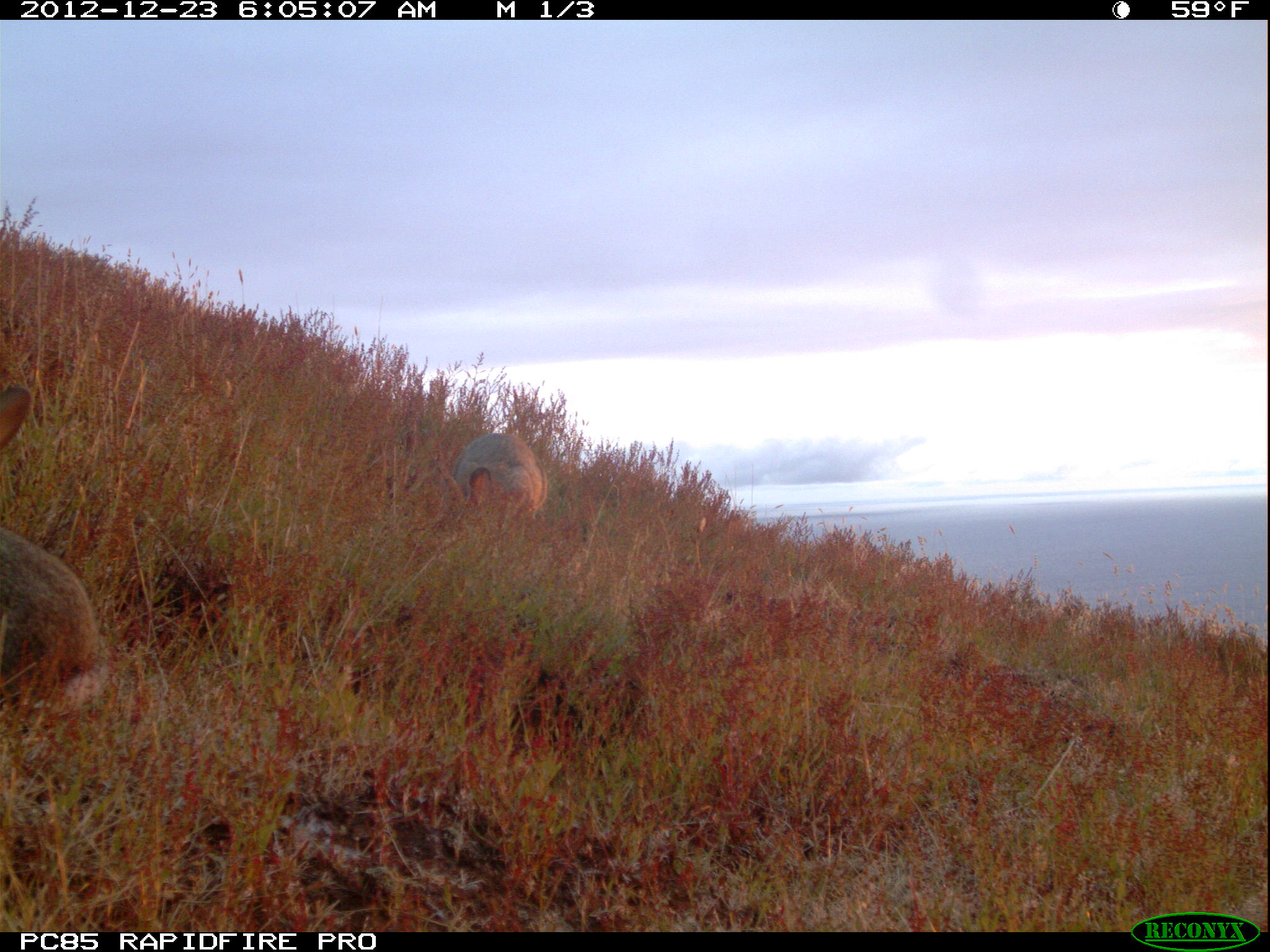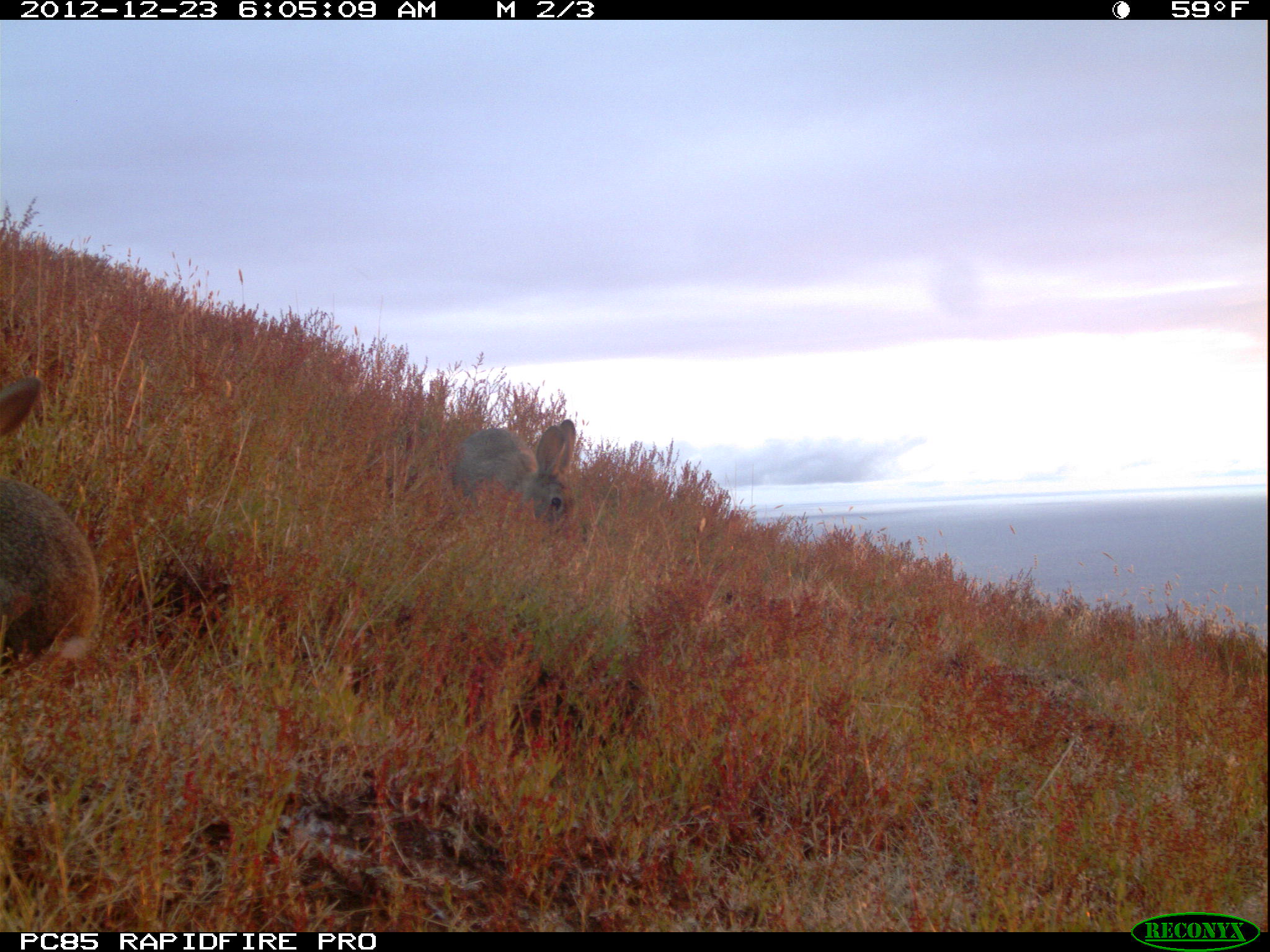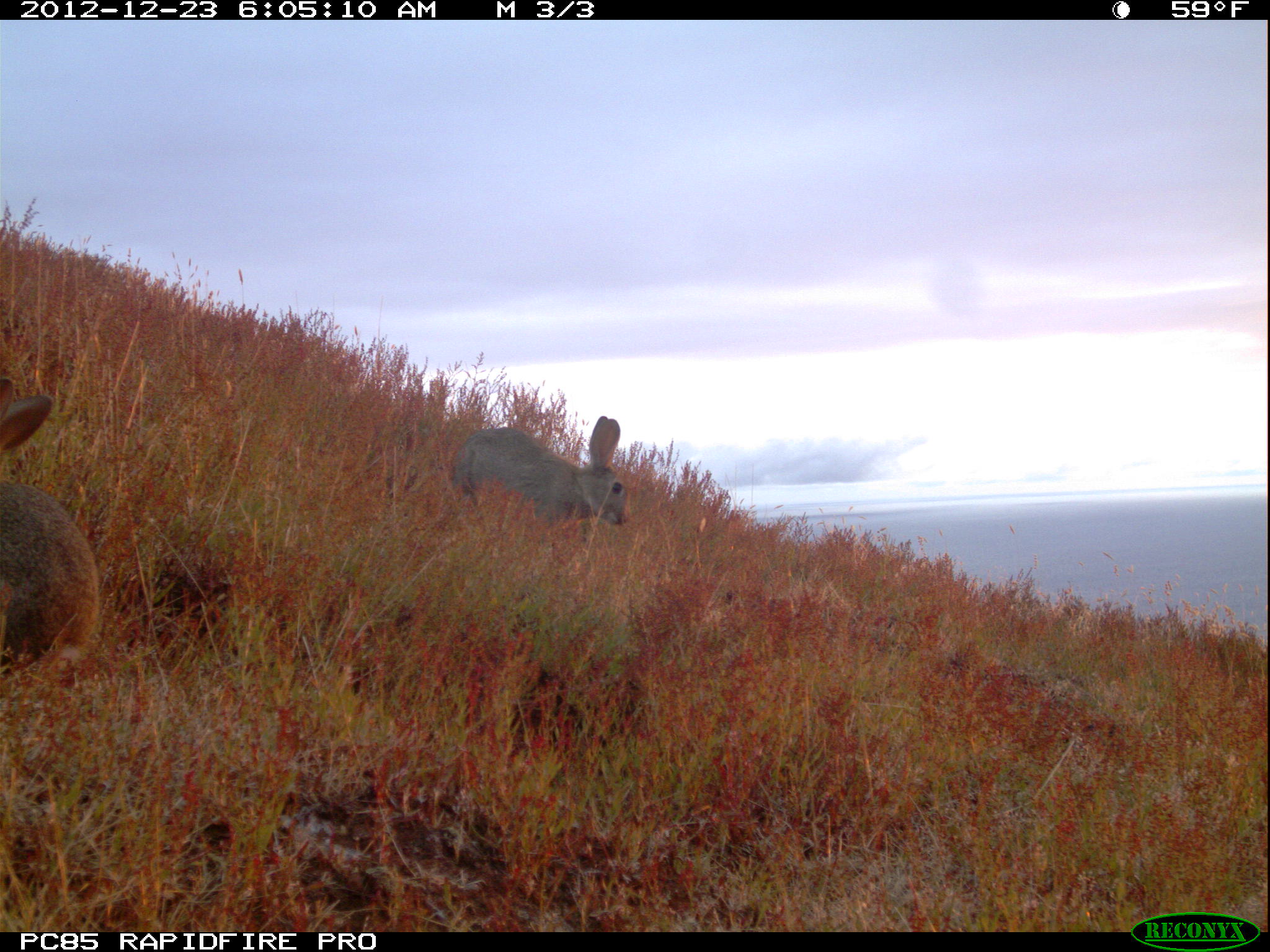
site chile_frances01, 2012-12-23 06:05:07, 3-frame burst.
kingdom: Animalia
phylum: Chordata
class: Mammalia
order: Lagomorpha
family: Leporidae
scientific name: Leporidae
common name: rabbits and hares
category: rabbit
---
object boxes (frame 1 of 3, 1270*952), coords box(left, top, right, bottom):
rabbit: box(1, 386, 110, 736); box(445, 430, 543, 525)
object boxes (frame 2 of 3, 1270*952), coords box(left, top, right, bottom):
rabbit: box(1, 371, 100, 682); box(445, 417, 578, 526)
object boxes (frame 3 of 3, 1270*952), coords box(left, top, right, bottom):
rabbit: box(1, 383, 102, 684); box(447, 417, 628, 536)